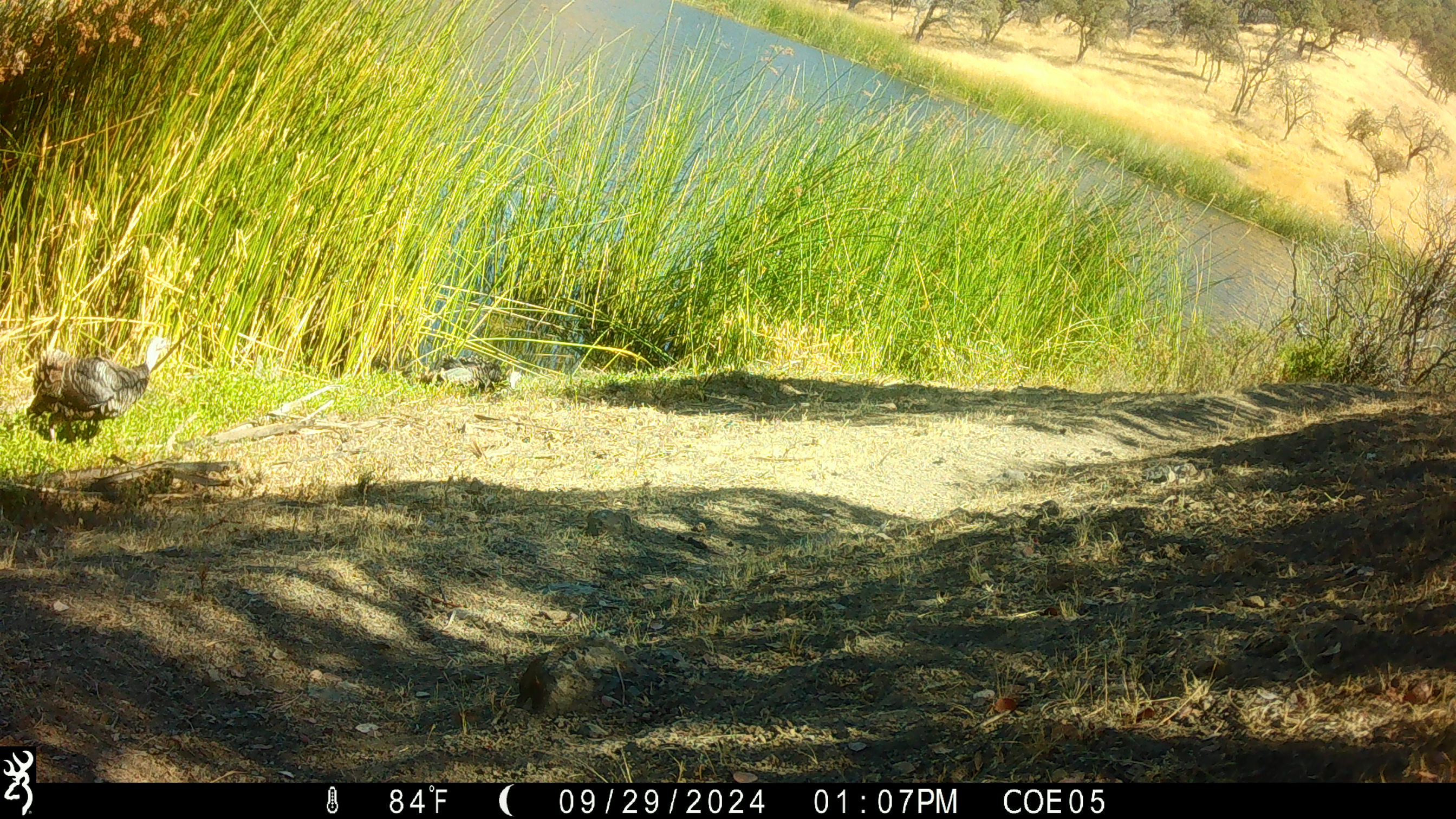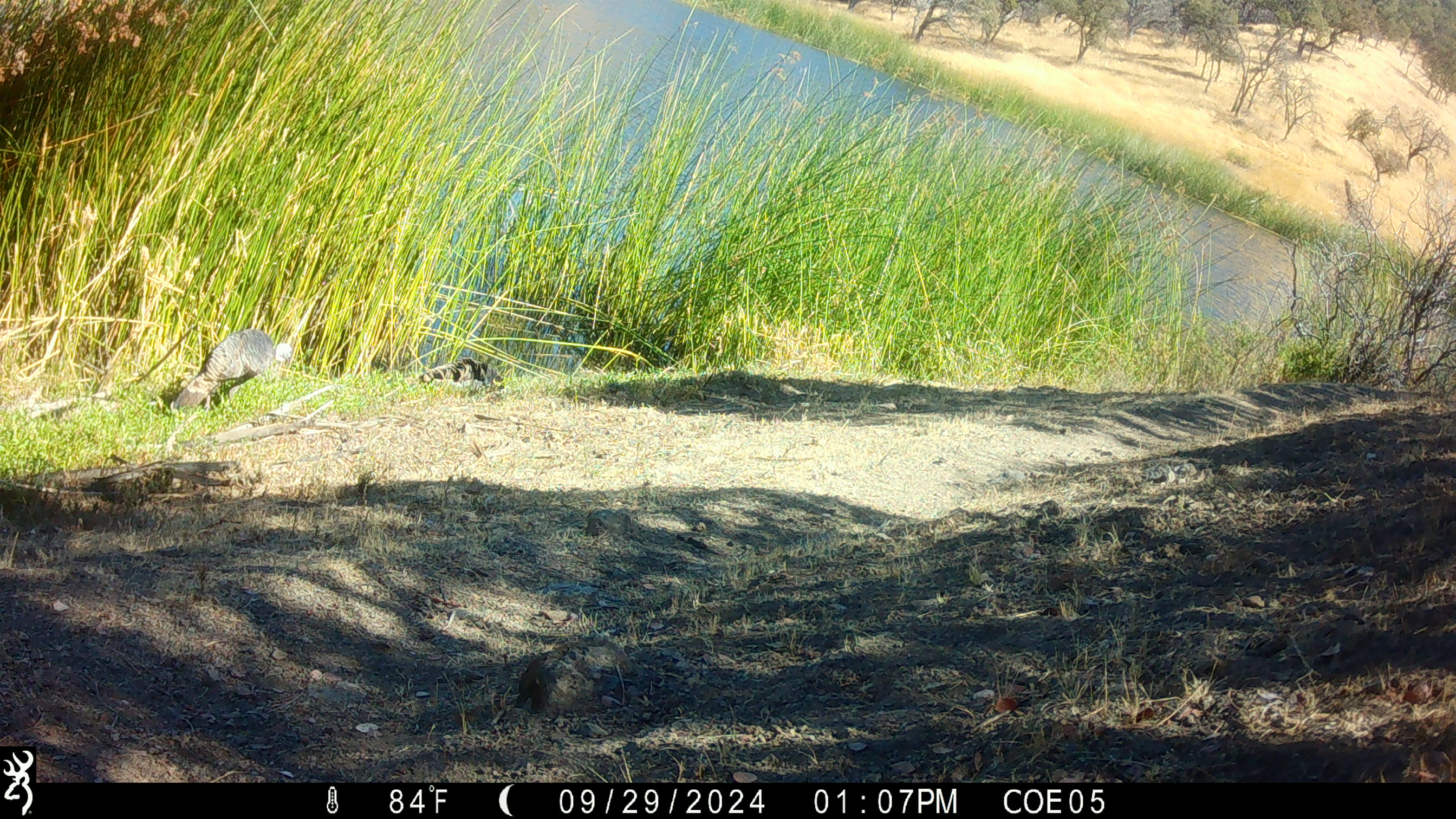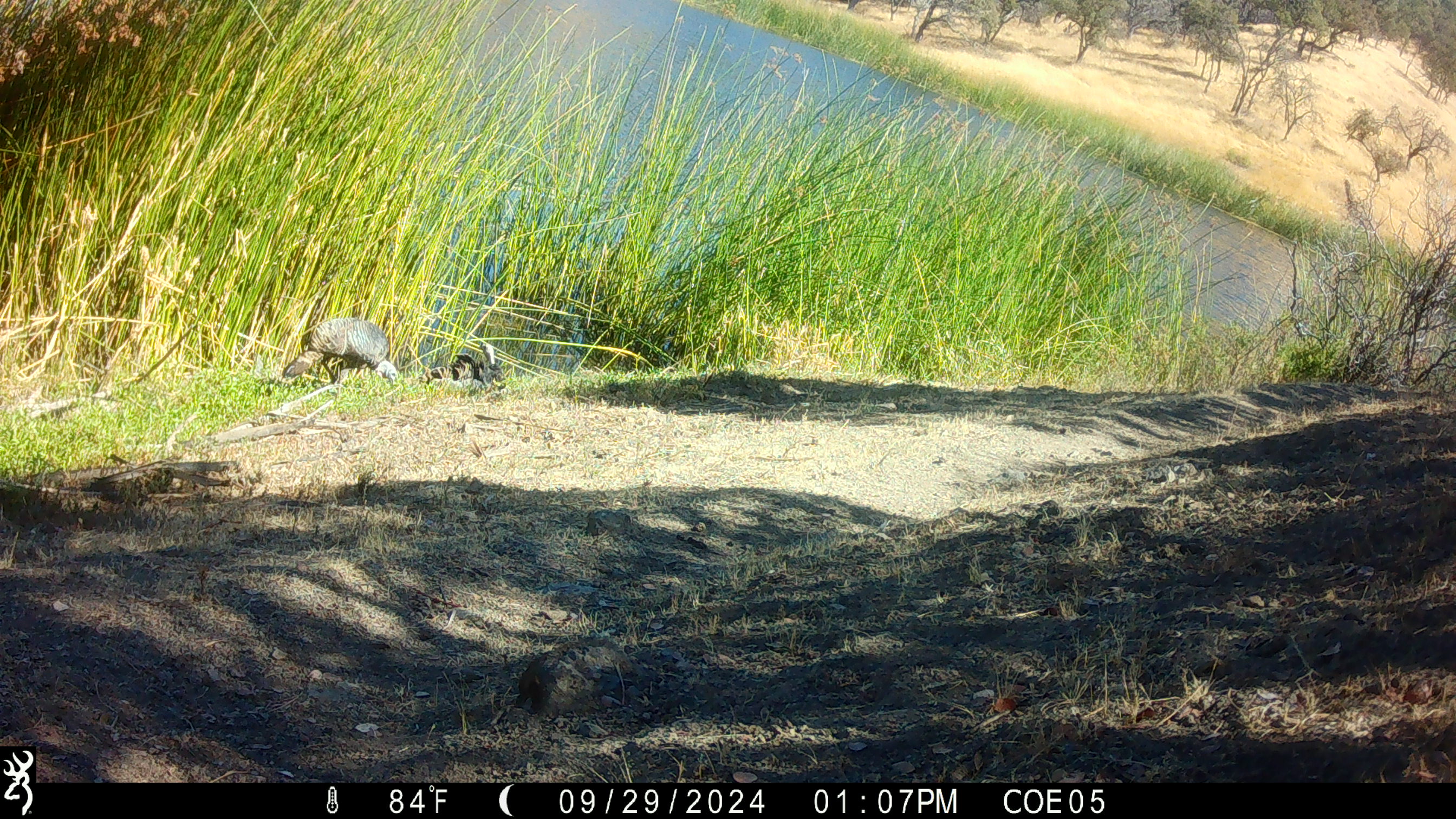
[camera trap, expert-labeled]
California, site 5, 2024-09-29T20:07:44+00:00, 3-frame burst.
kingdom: Animalia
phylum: Chordata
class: Aves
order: Galliformes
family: Phasianidae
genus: Meleagris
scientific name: Meleagris gallopavo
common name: turkey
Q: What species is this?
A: Turkey (Meleagris gallopavo).